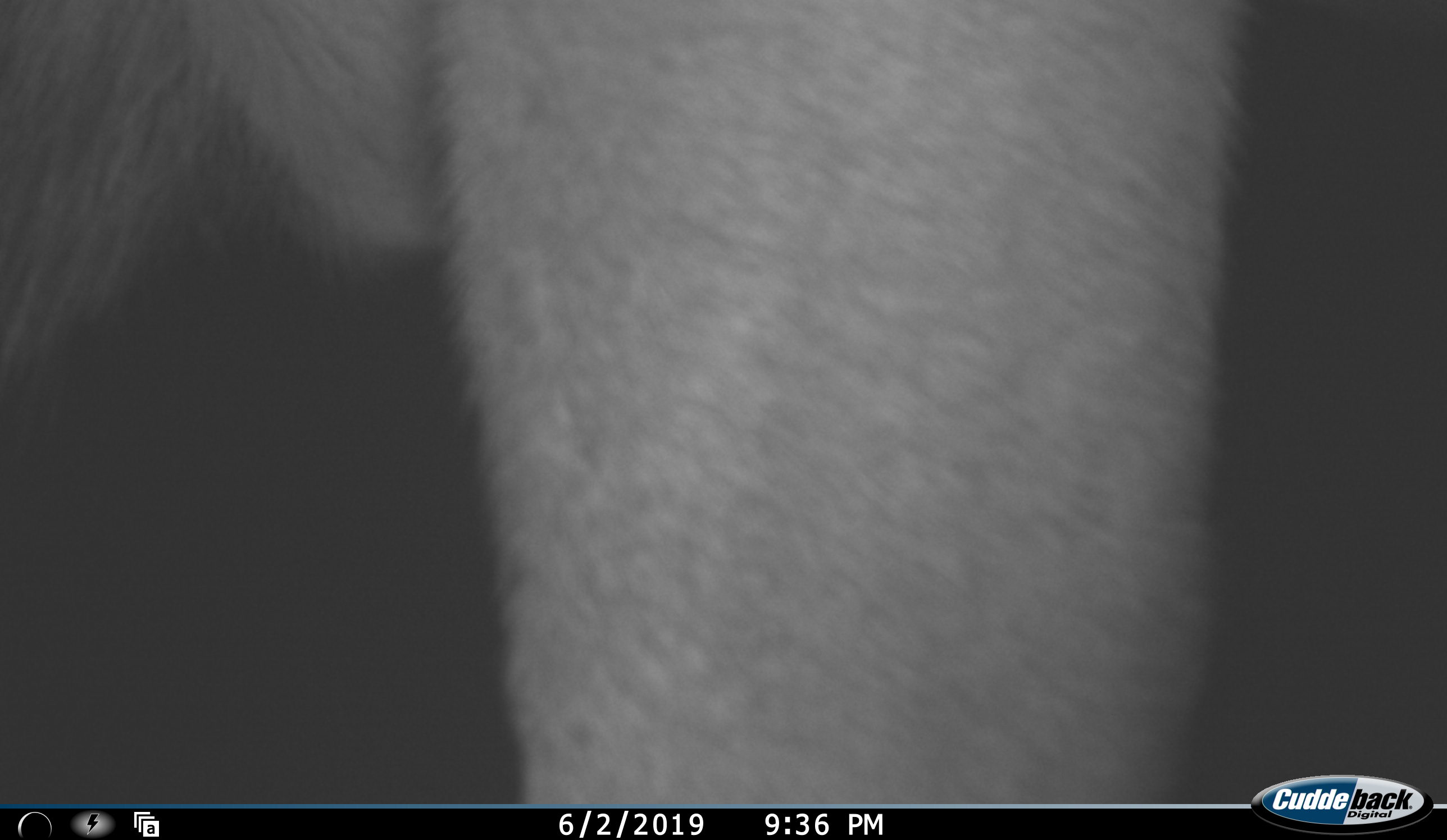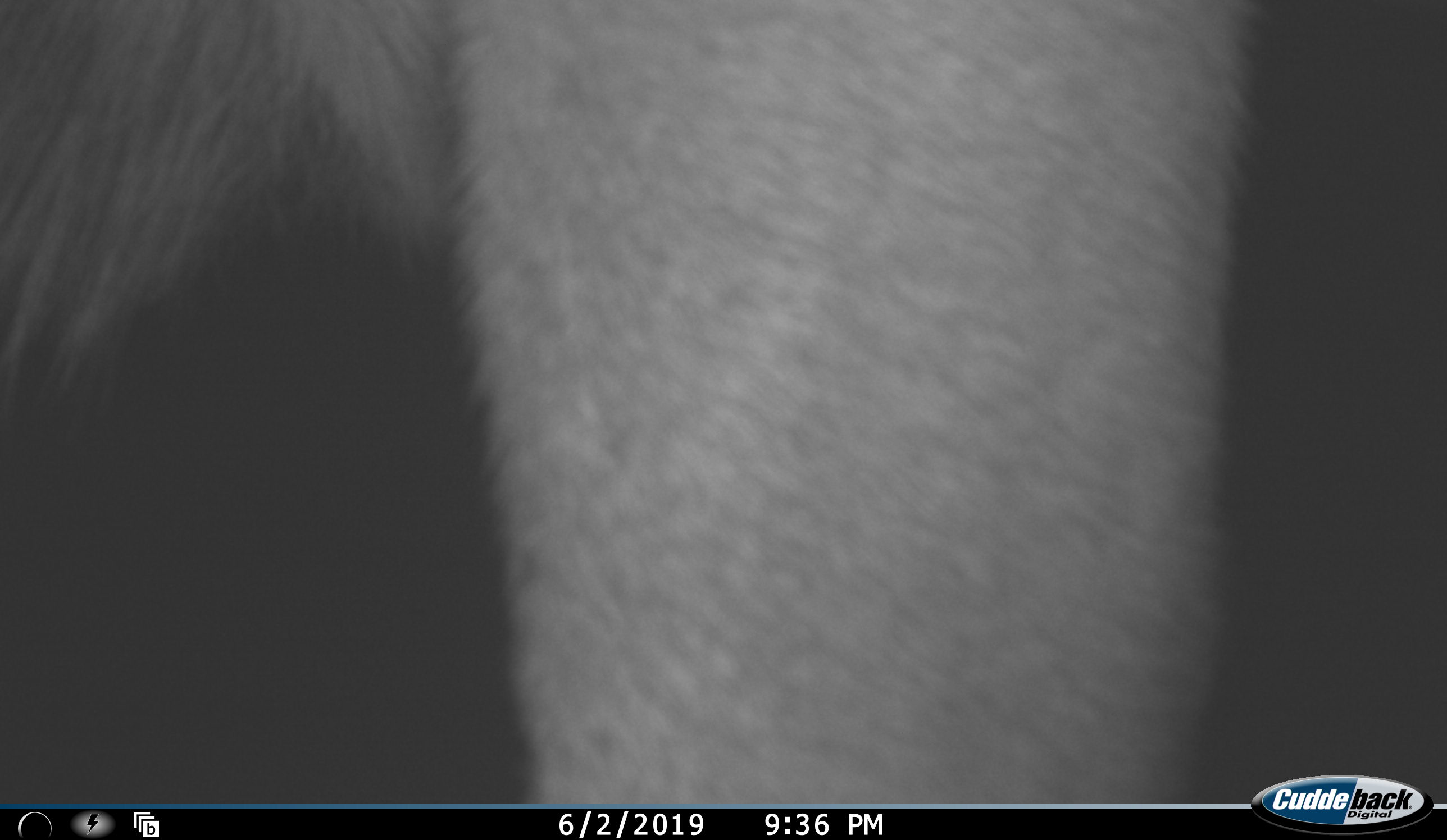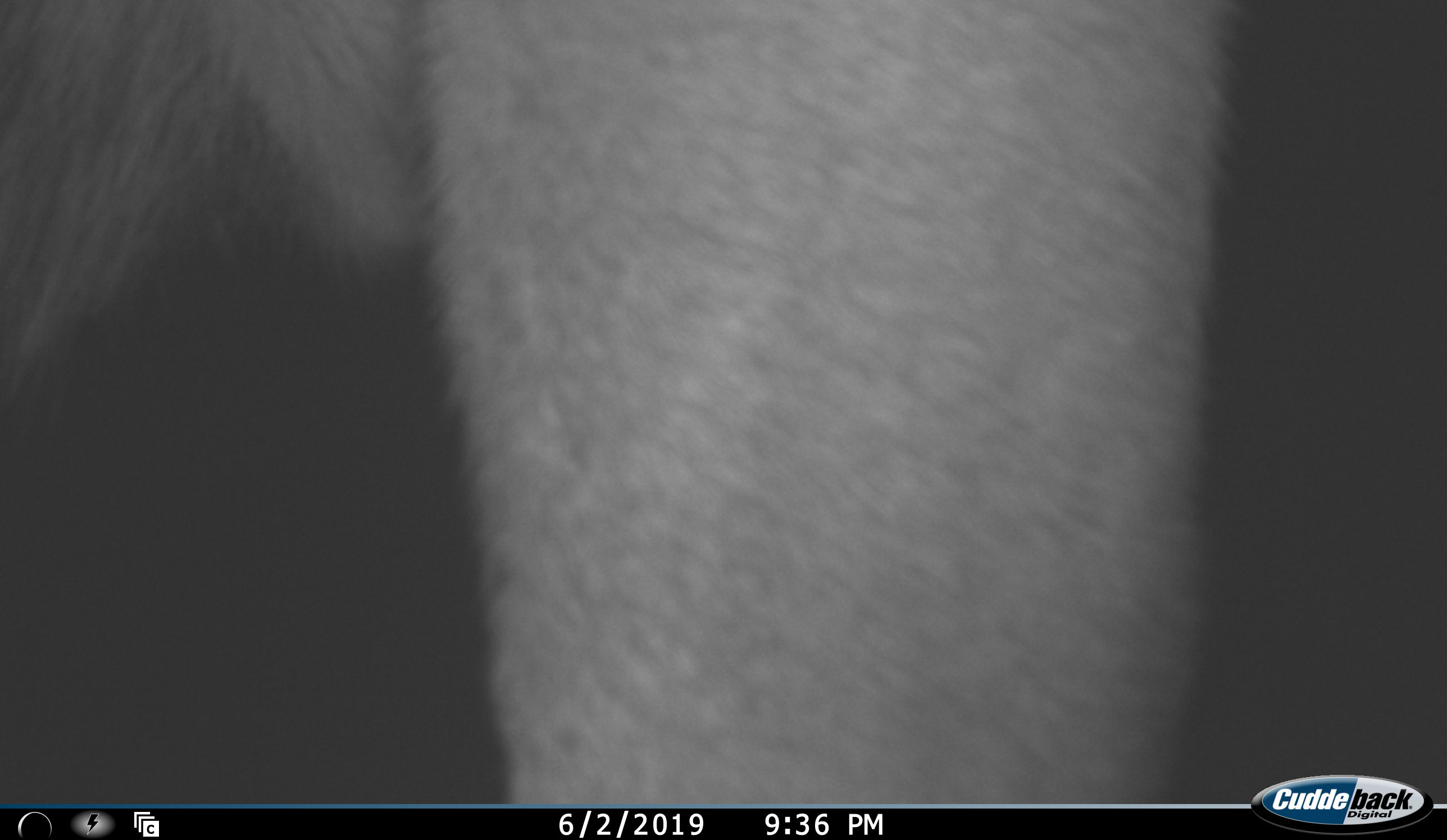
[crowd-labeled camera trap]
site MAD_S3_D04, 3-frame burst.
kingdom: Animalia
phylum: Chordata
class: Mammalia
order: Proboscidea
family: Elephantidae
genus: Loxodonta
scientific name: Loxodonta africana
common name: african bush elephant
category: elephant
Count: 1.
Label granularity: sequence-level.